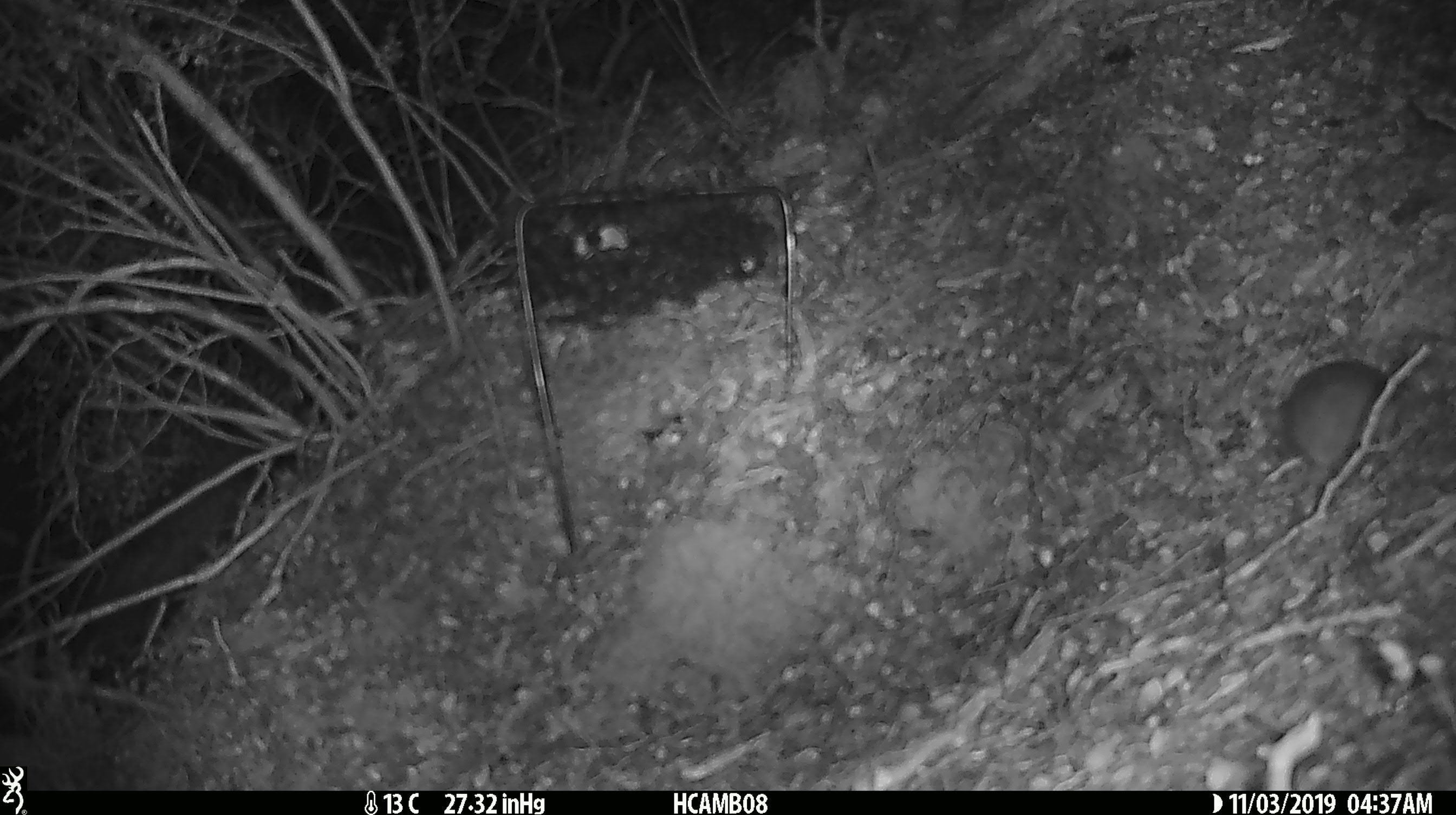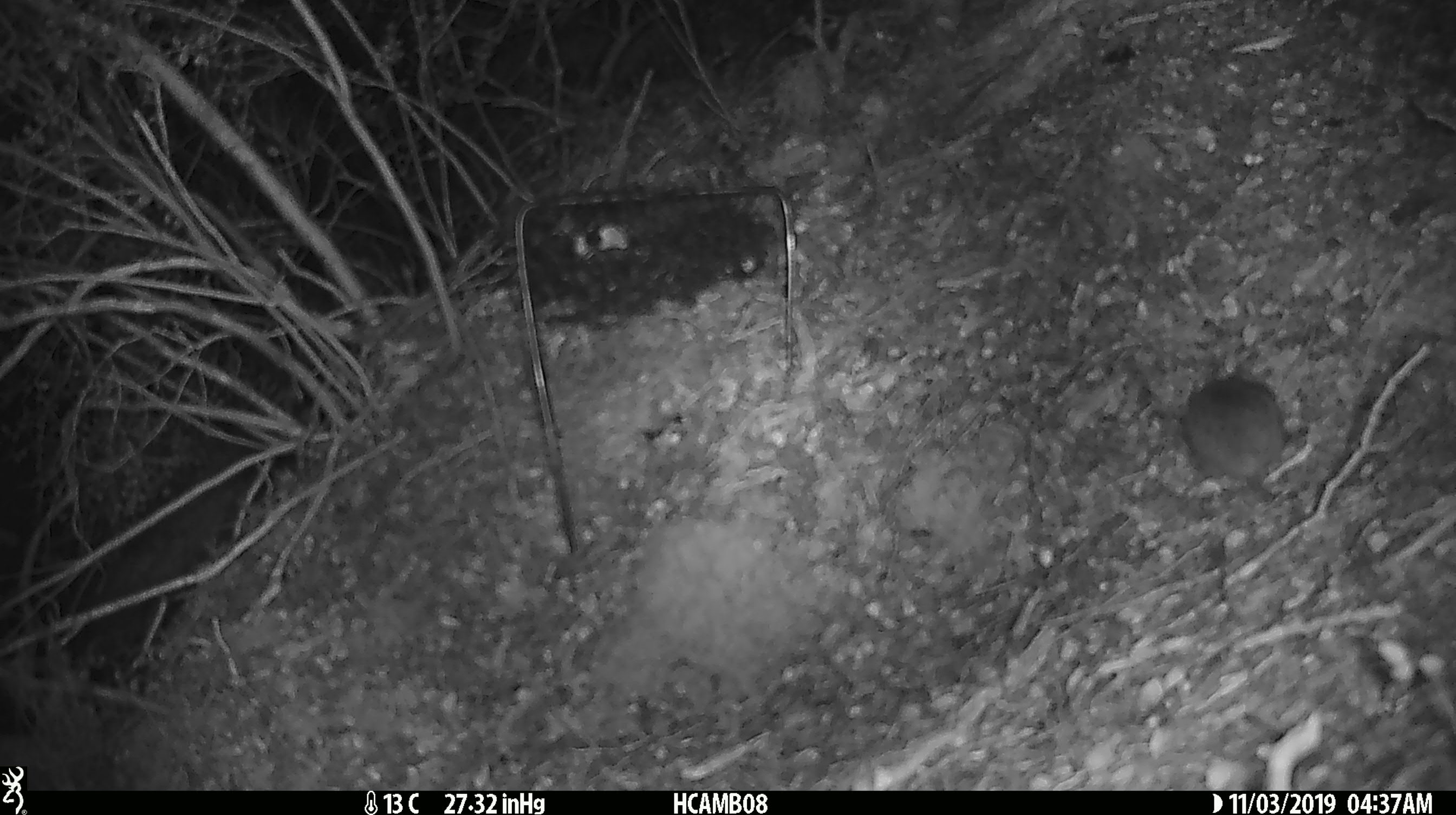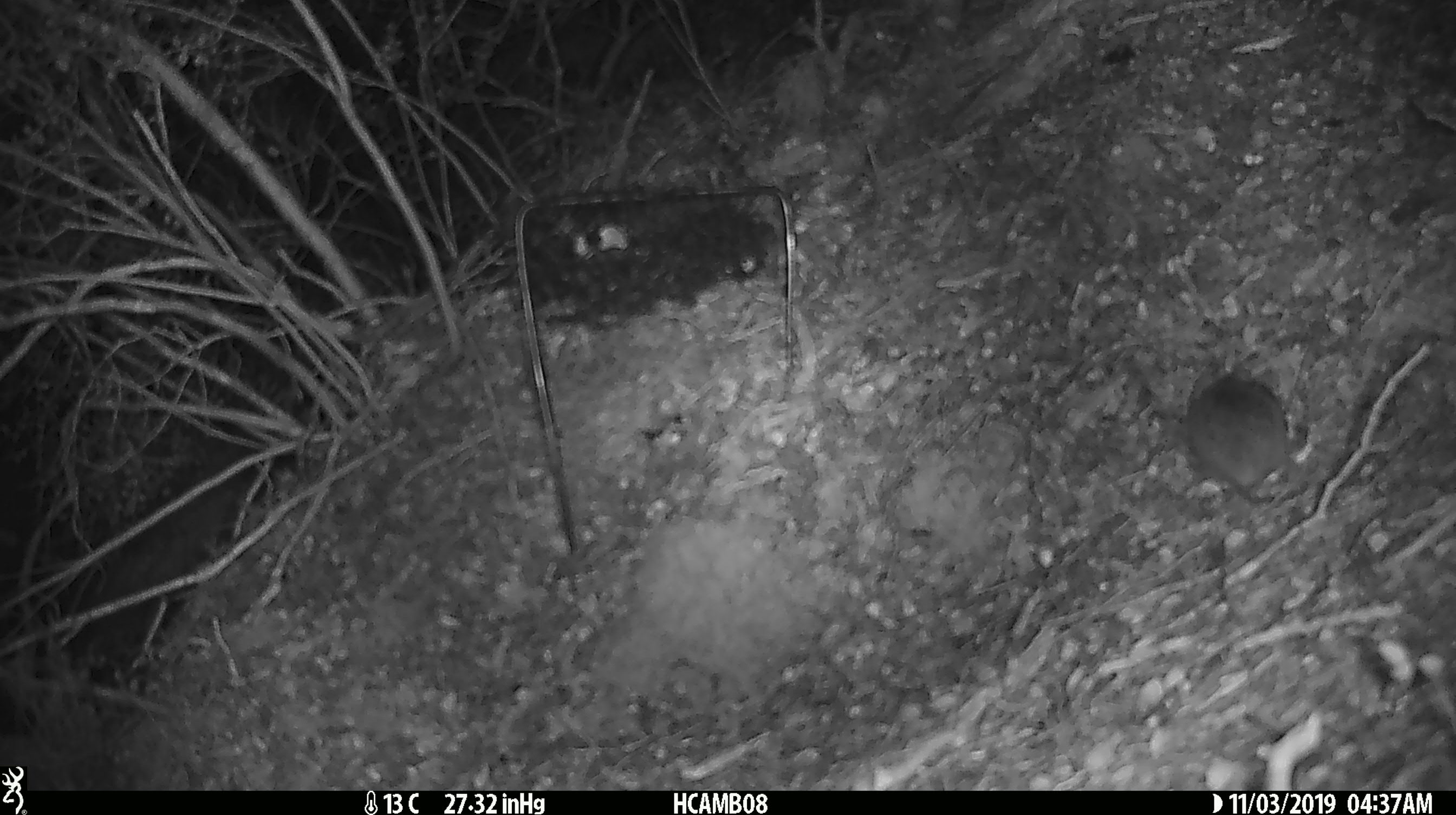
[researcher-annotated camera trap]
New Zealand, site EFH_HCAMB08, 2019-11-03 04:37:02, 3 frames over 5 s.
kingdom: Animalia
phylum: Chordata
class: Mammalia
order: Rodentia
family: Muridae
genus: Mus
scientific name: Mus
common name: mouse